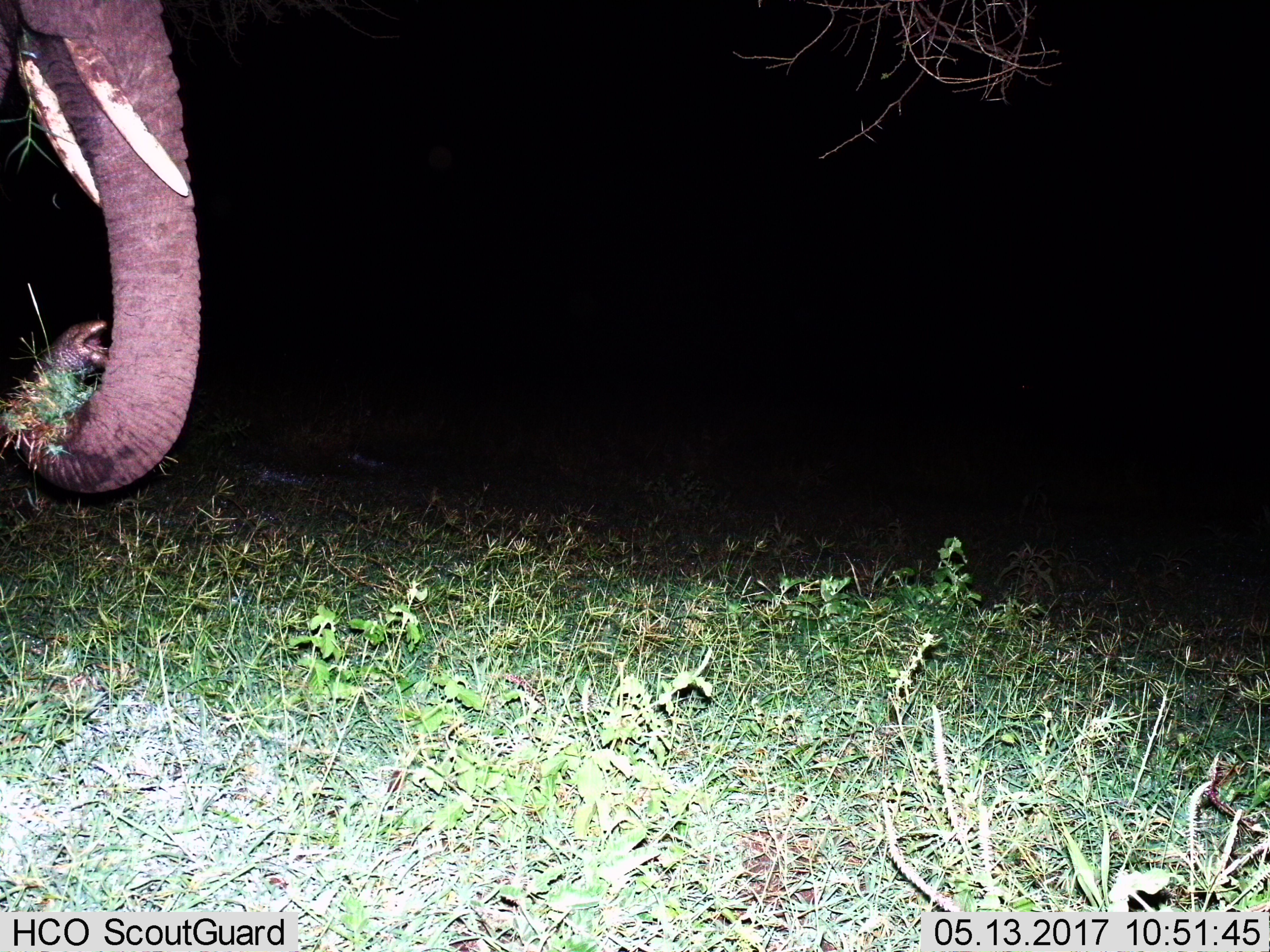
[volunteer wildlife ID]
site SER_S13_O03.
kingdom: Animalia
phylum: Chordata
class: Mammalia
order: Proboscidea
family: Elephantidae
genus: Loxodonta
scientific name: Loxodonta africana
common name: african bush elephant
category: elephant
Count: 1.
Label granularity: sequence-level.